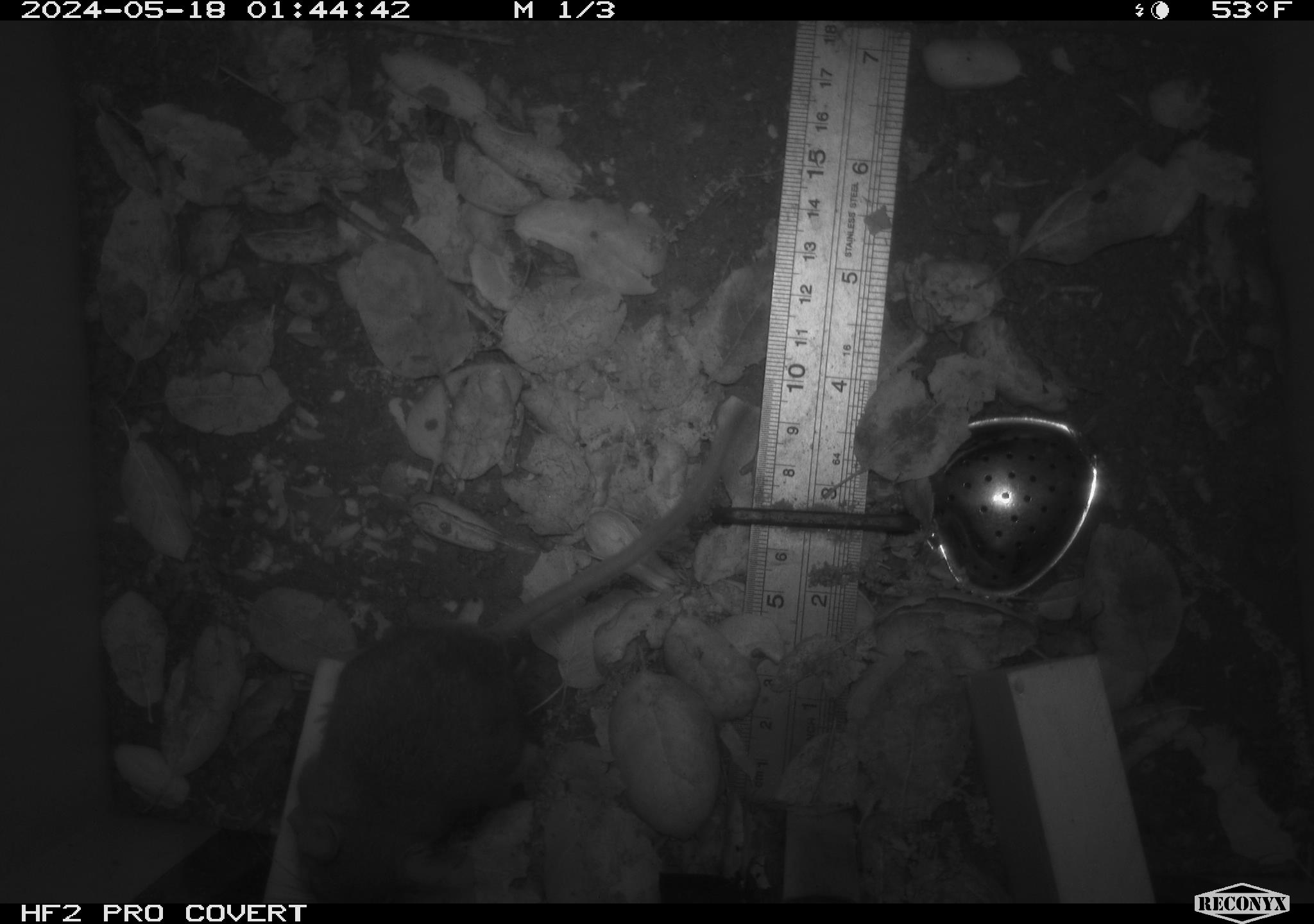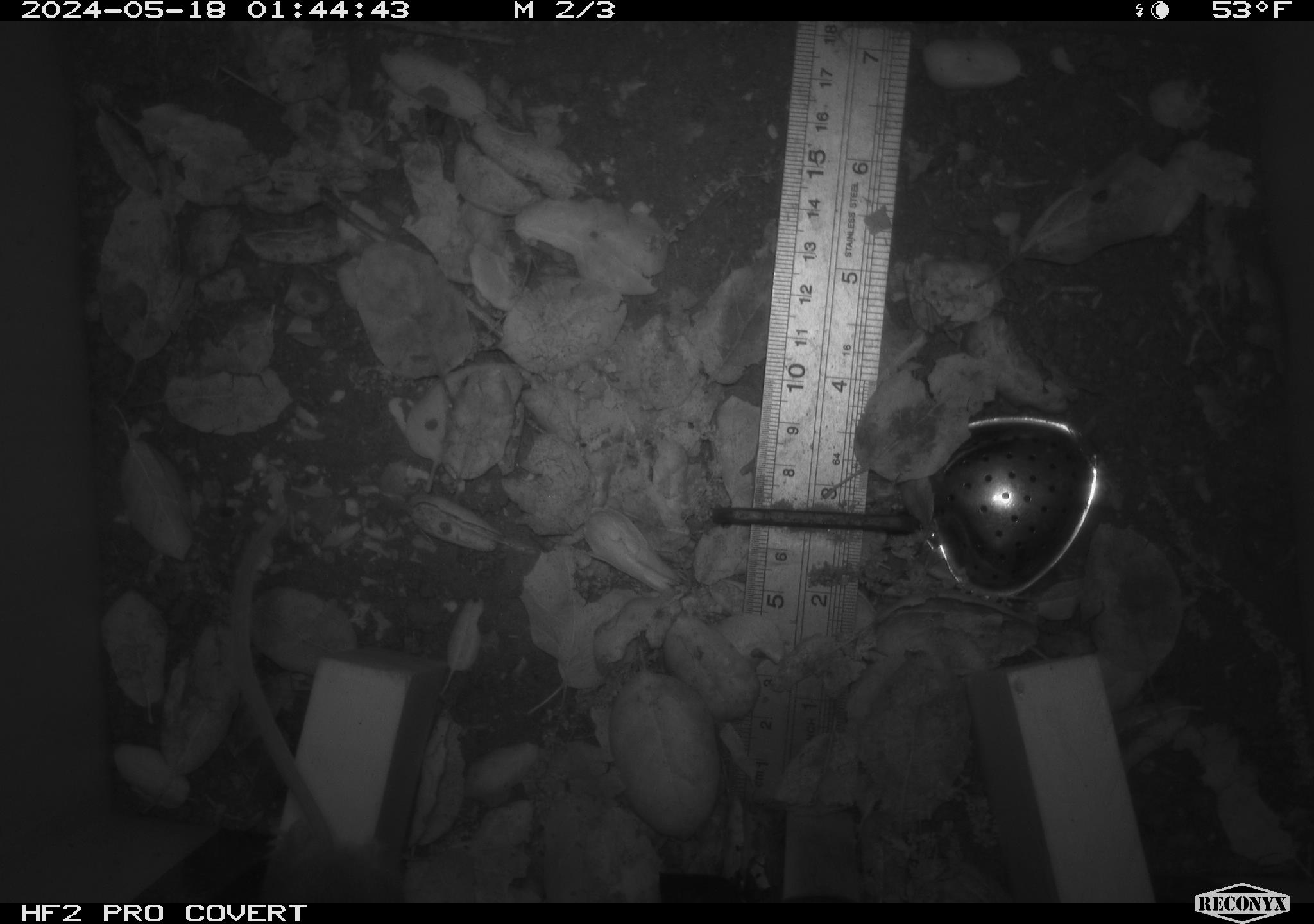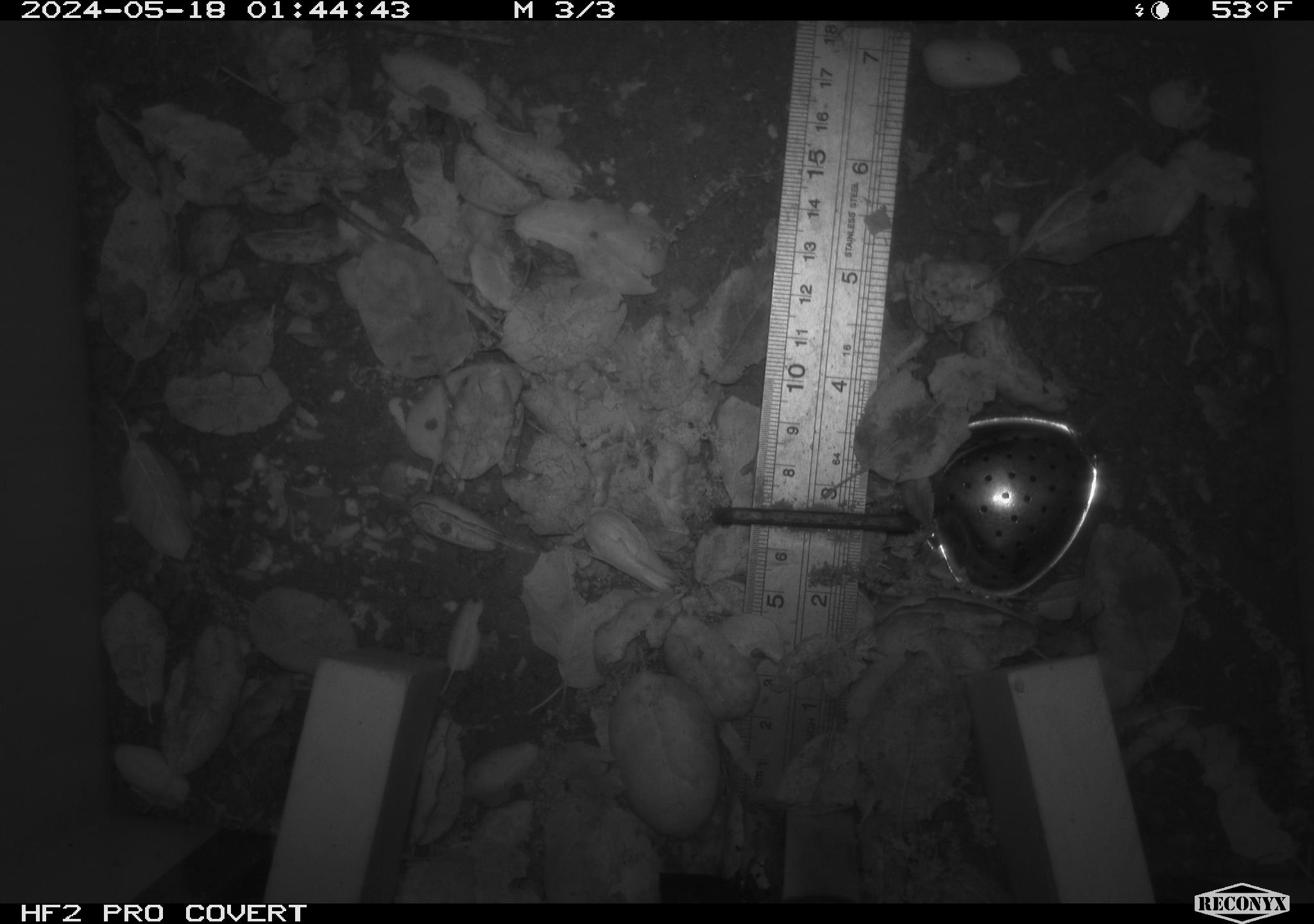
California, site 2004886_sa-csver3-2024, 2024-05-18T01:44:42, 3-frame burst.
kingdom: Animalia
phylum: Chordata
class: Mammalia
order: Rodentia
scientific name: Rodentia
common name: rodent